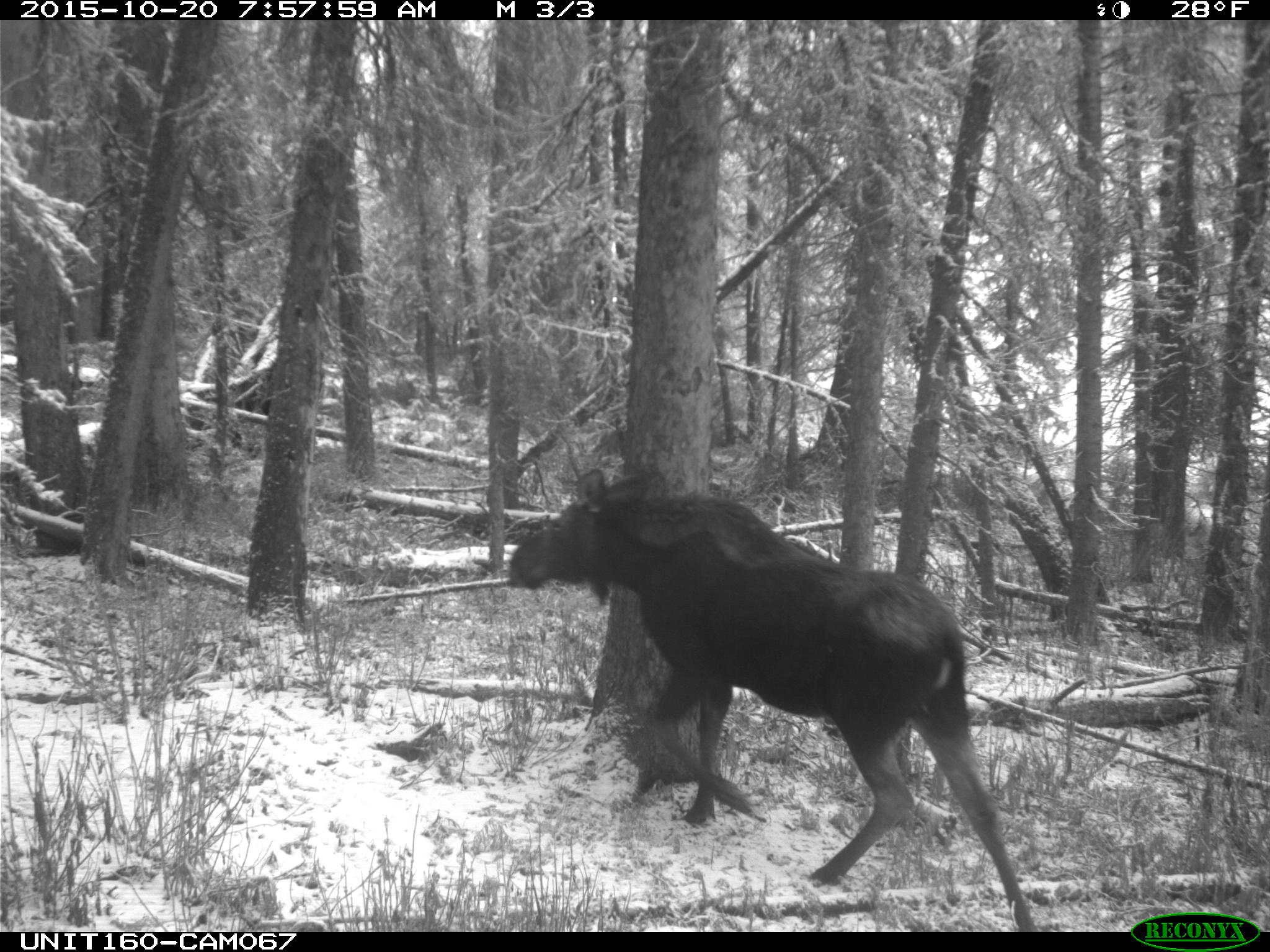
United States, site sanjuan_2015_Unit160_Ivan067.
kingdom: Animalia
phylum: Chordata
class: Mammalia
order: Artiodactyla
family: Cervidae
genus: Alces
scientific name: Alces alces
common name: moose